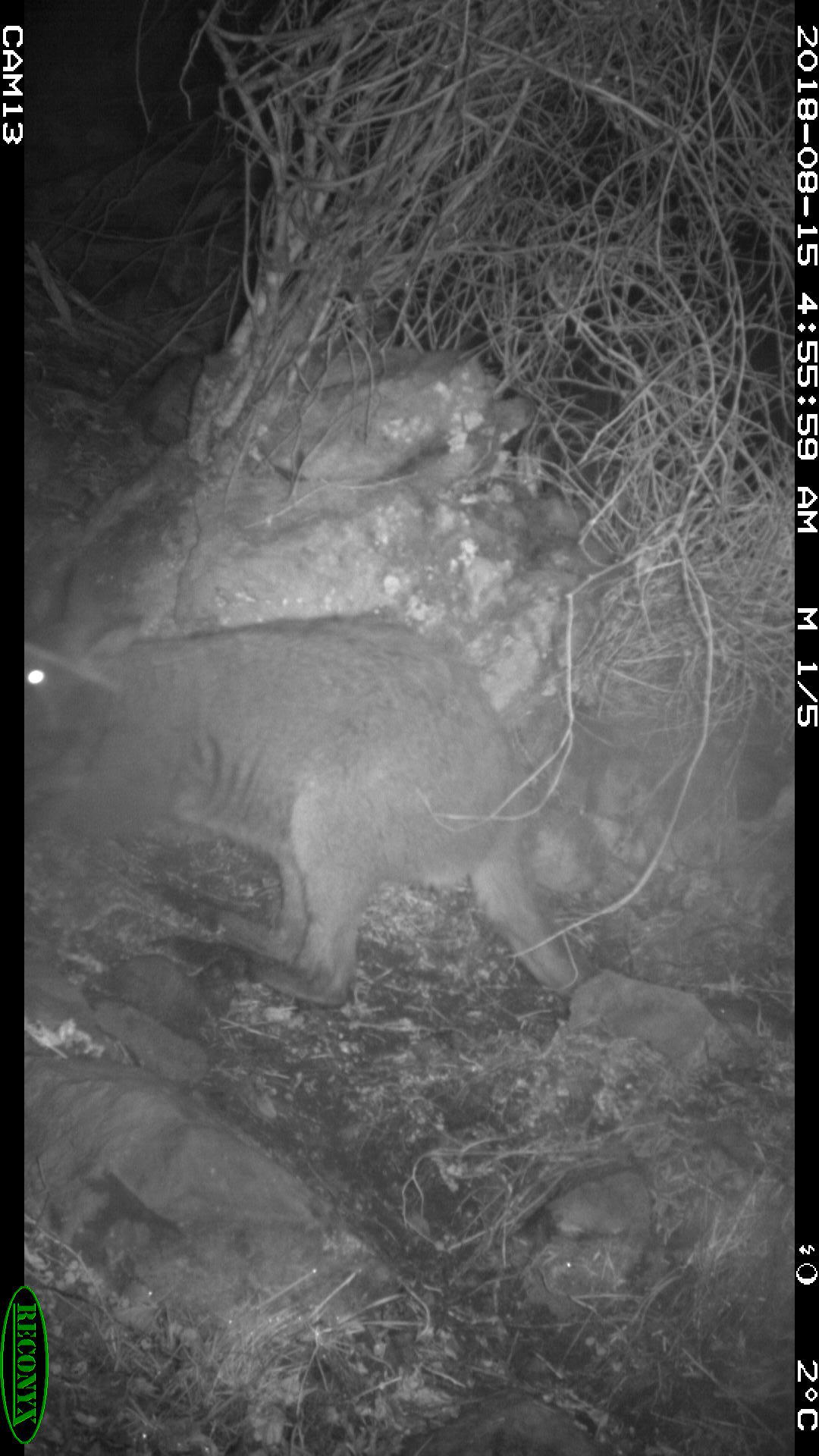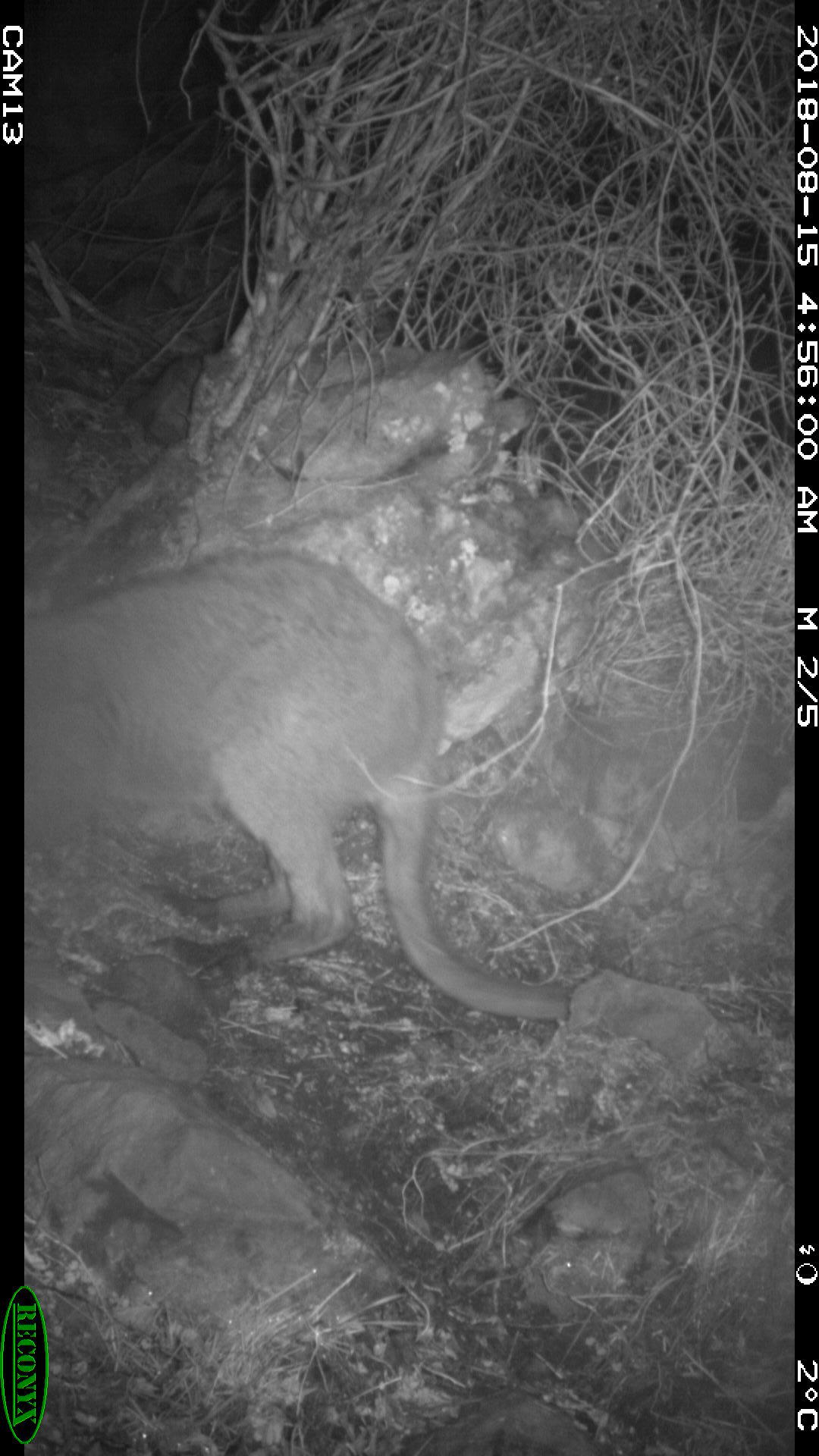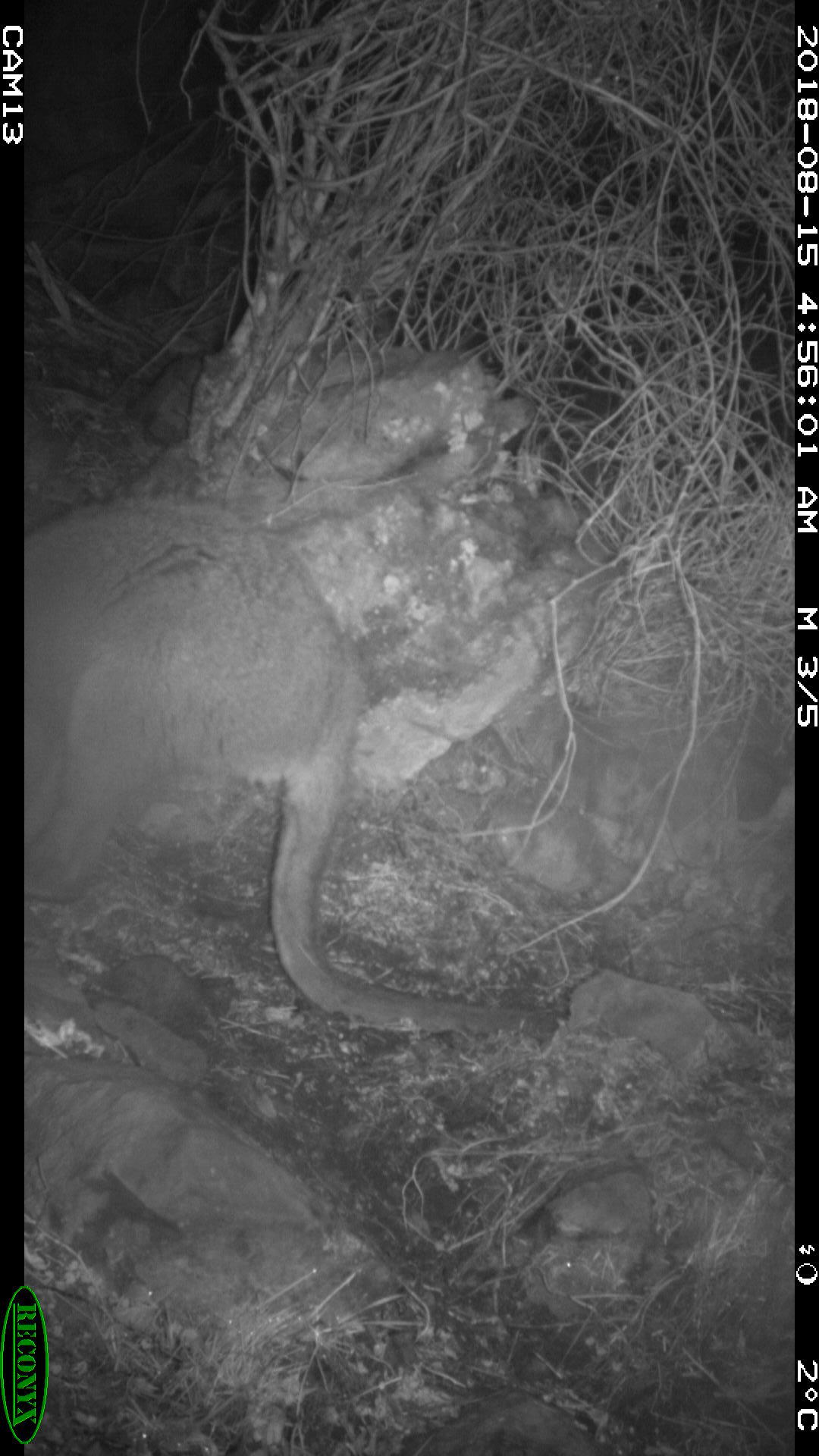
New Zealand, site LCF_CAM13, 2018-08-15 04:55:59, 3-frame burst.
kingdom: Animalia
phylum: Chordata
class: Mammalia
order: Diprotodontia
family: Macropodidae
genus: Notamacropus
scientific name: Notamacropus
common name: wallaby